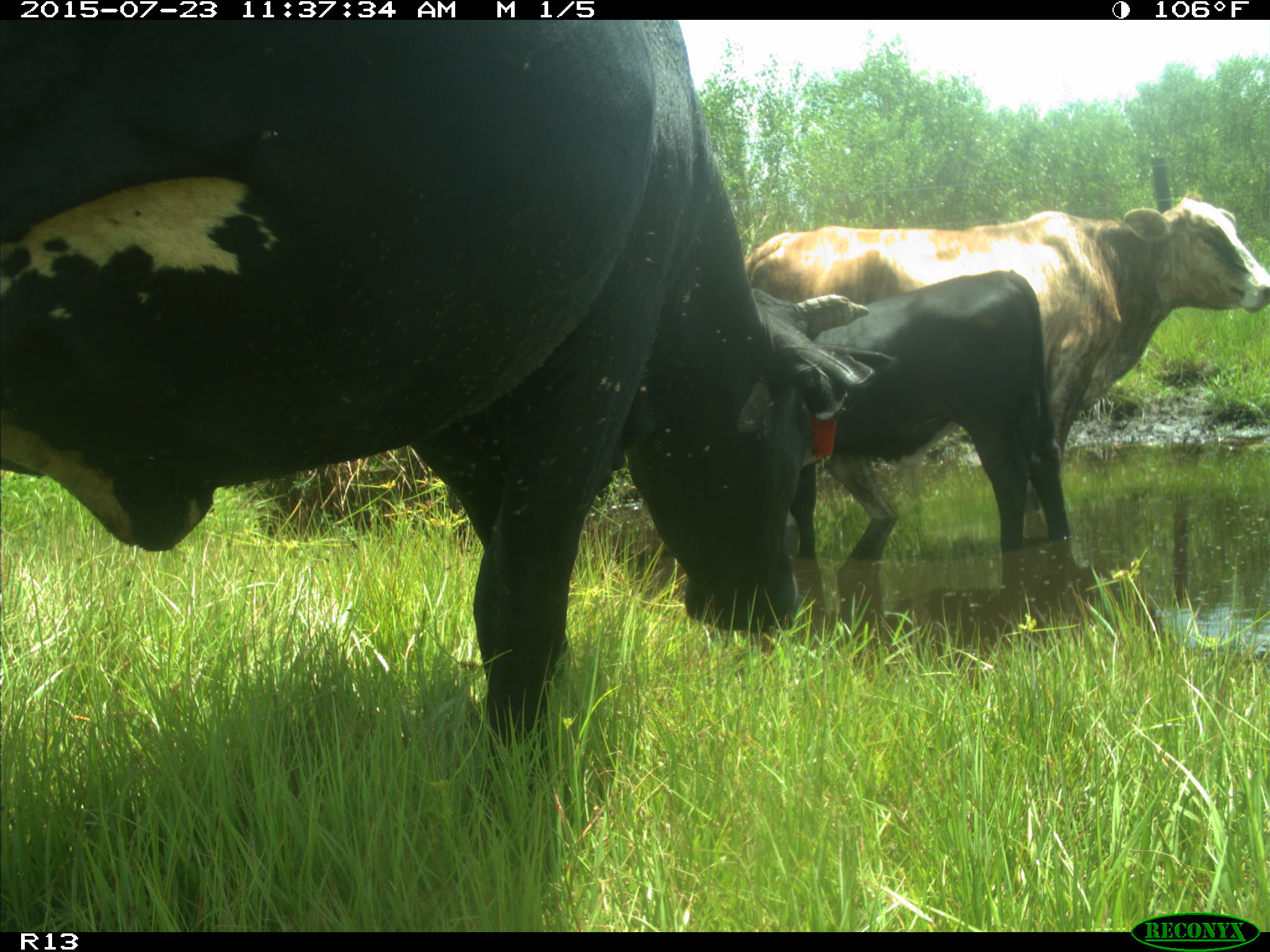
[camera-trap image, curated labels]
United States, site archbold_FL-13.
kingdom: Animalia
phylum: Chordata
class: Mammalia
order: Artiodactyla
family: Bovidae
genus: Bos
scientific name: Bos taurus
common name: domestic cow